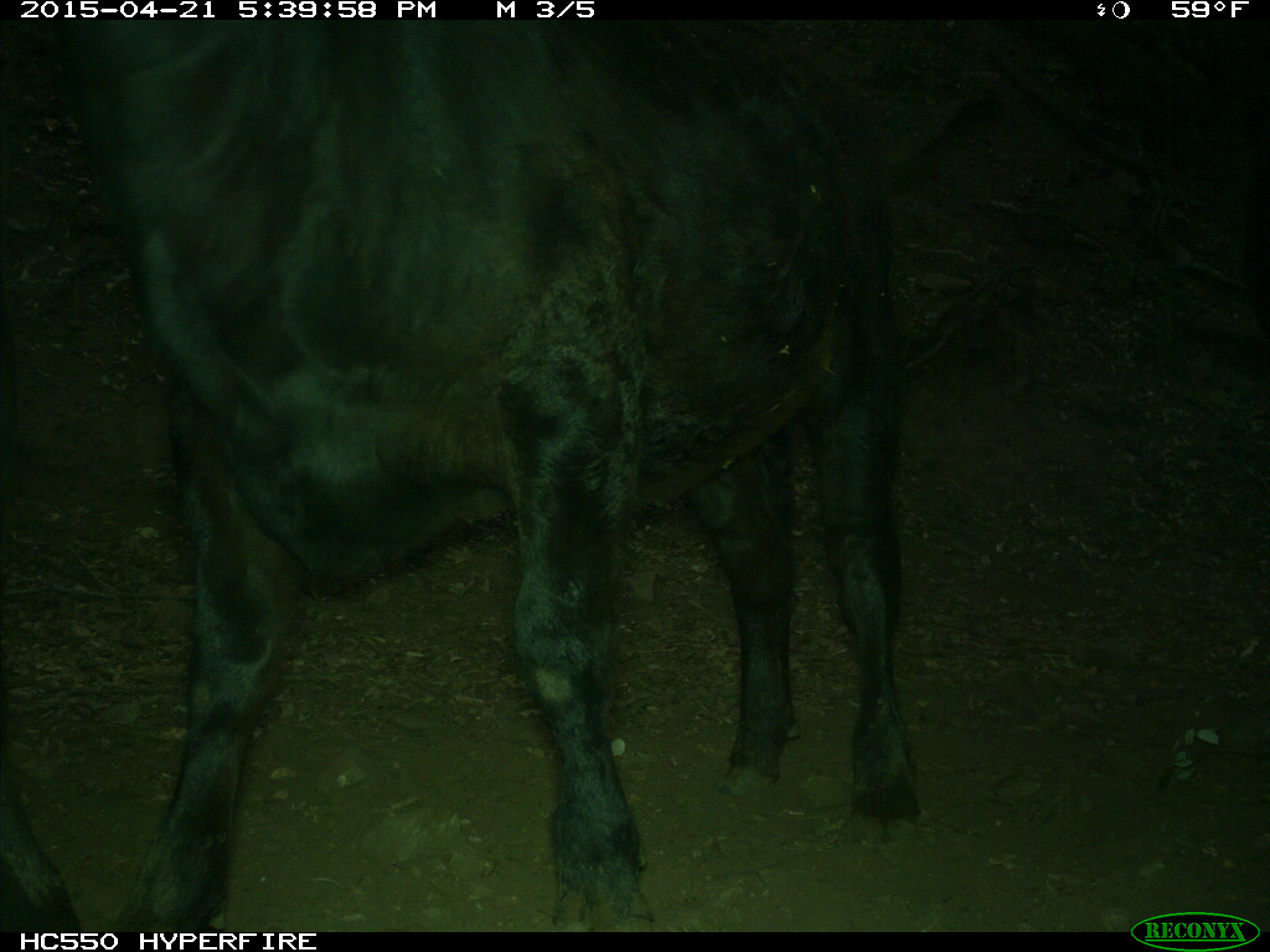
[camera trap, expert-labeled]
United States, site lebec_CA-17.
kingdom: Animalia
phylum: Chordata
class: Mammalia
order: Artiodactyla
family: Bovidae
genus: Bos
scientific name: Bos taurus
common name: domestic cow